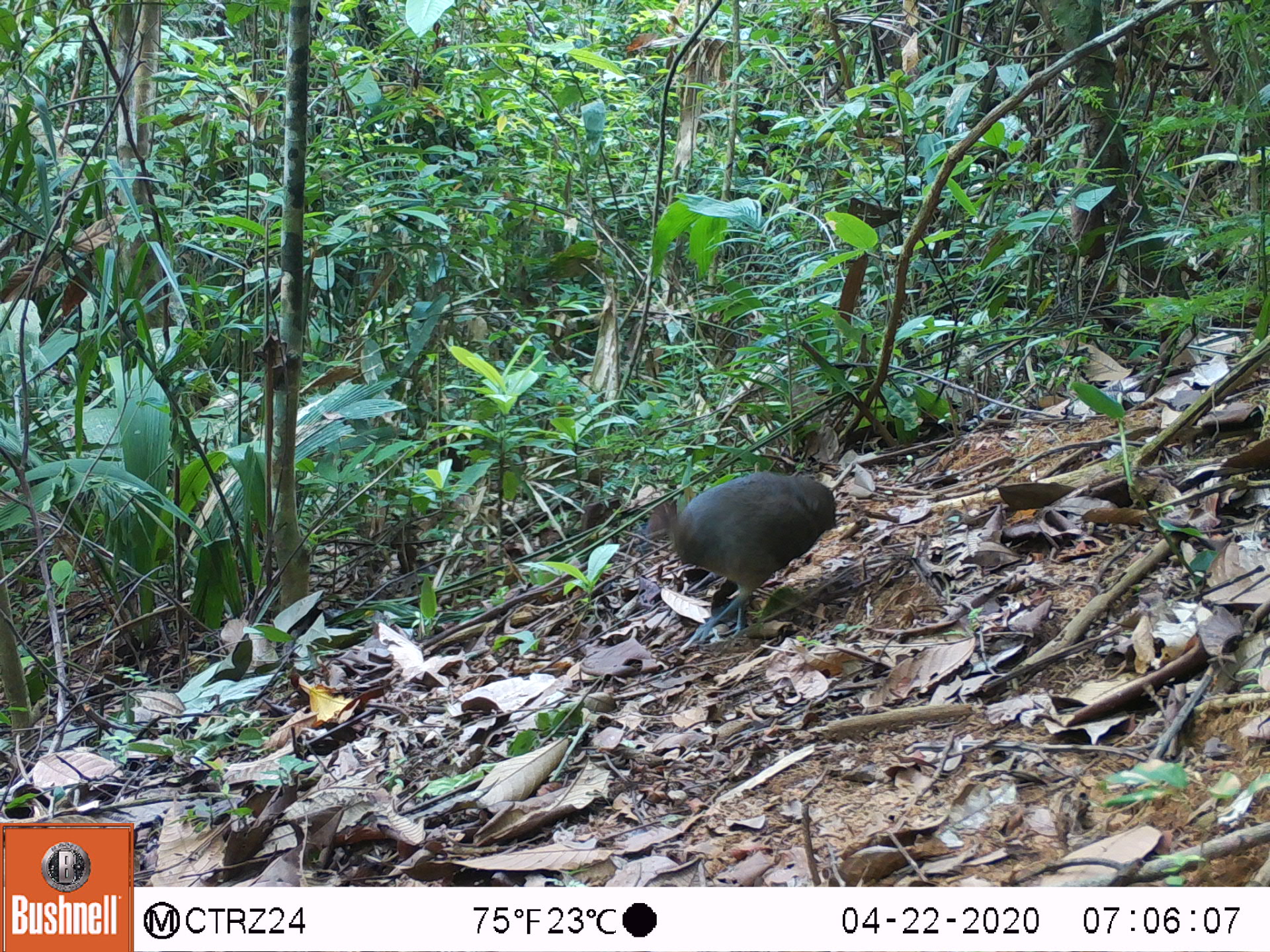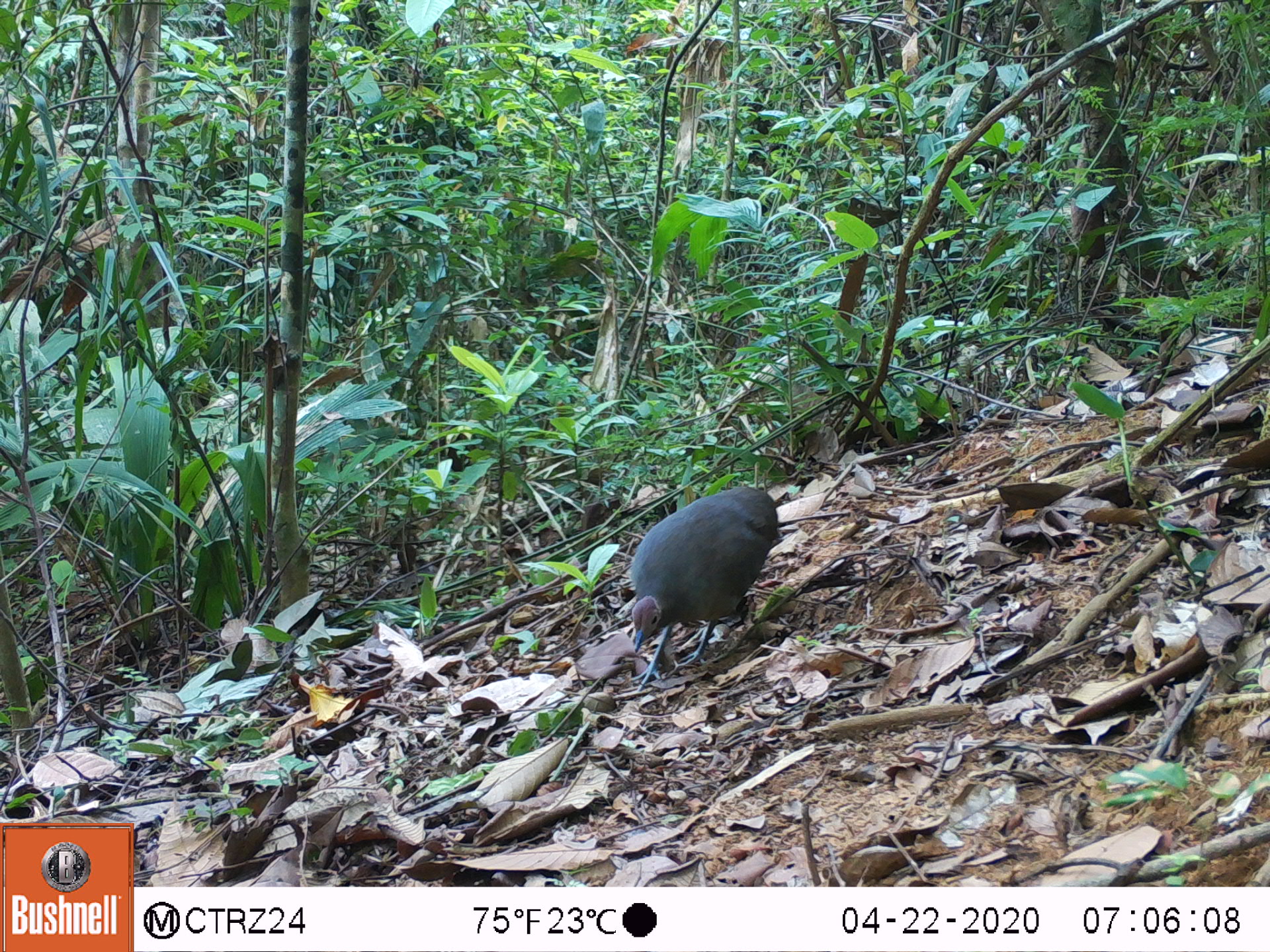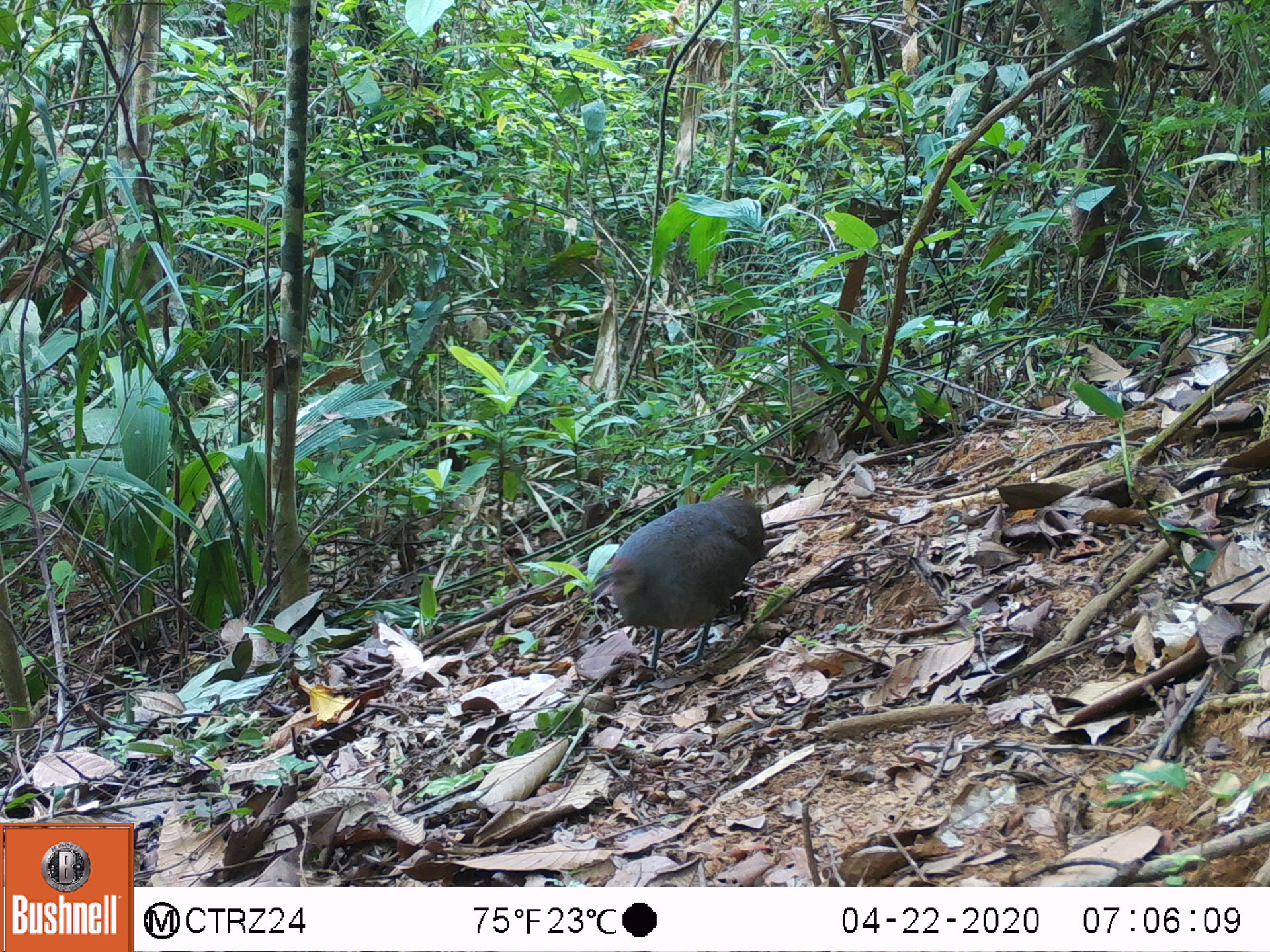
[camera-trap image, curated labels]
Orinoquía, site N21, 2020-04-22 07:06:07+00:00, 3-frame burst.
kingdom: Animalia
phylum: Chordata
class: Aves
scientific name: Aves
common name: bird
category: unknown bird